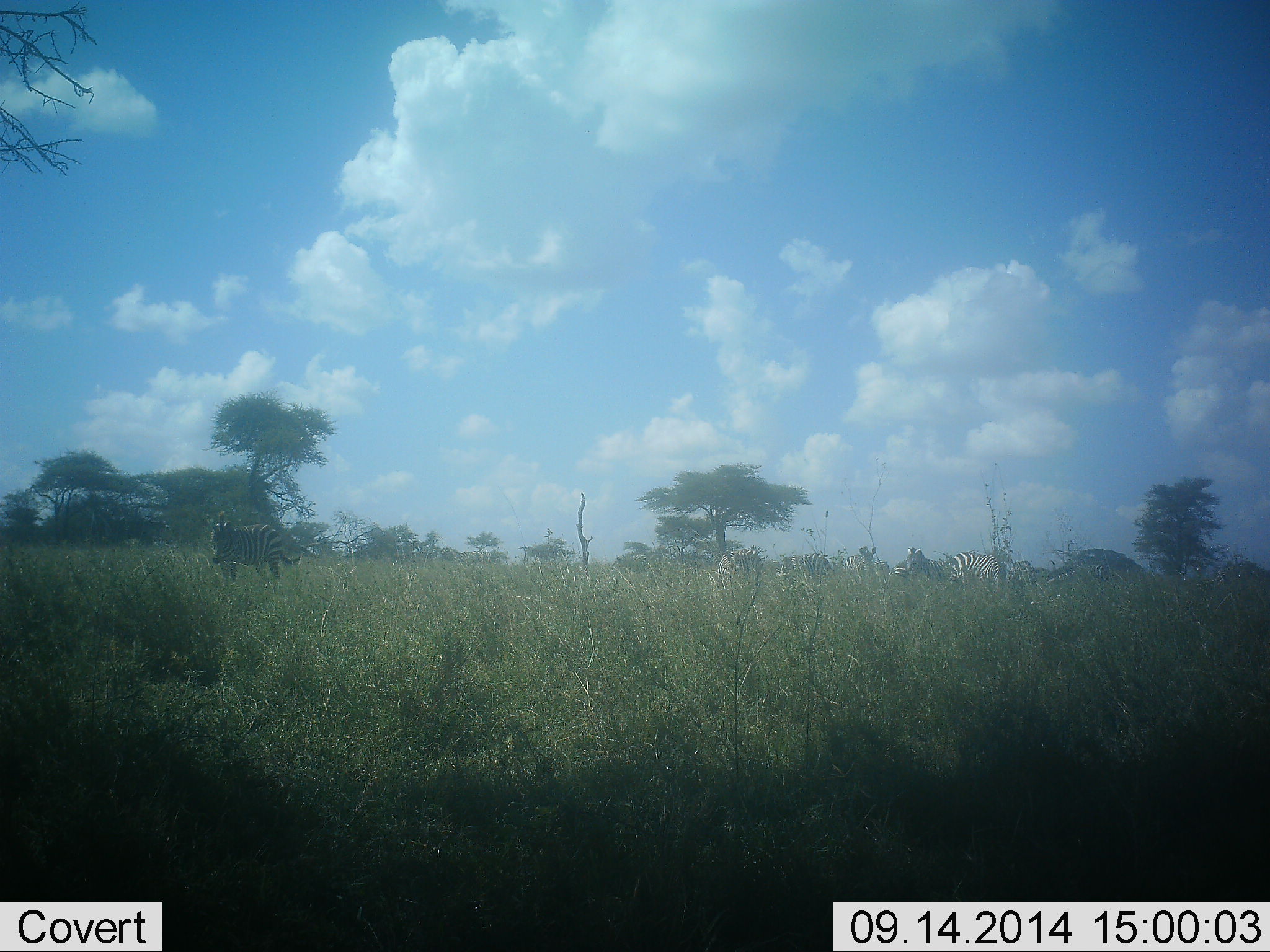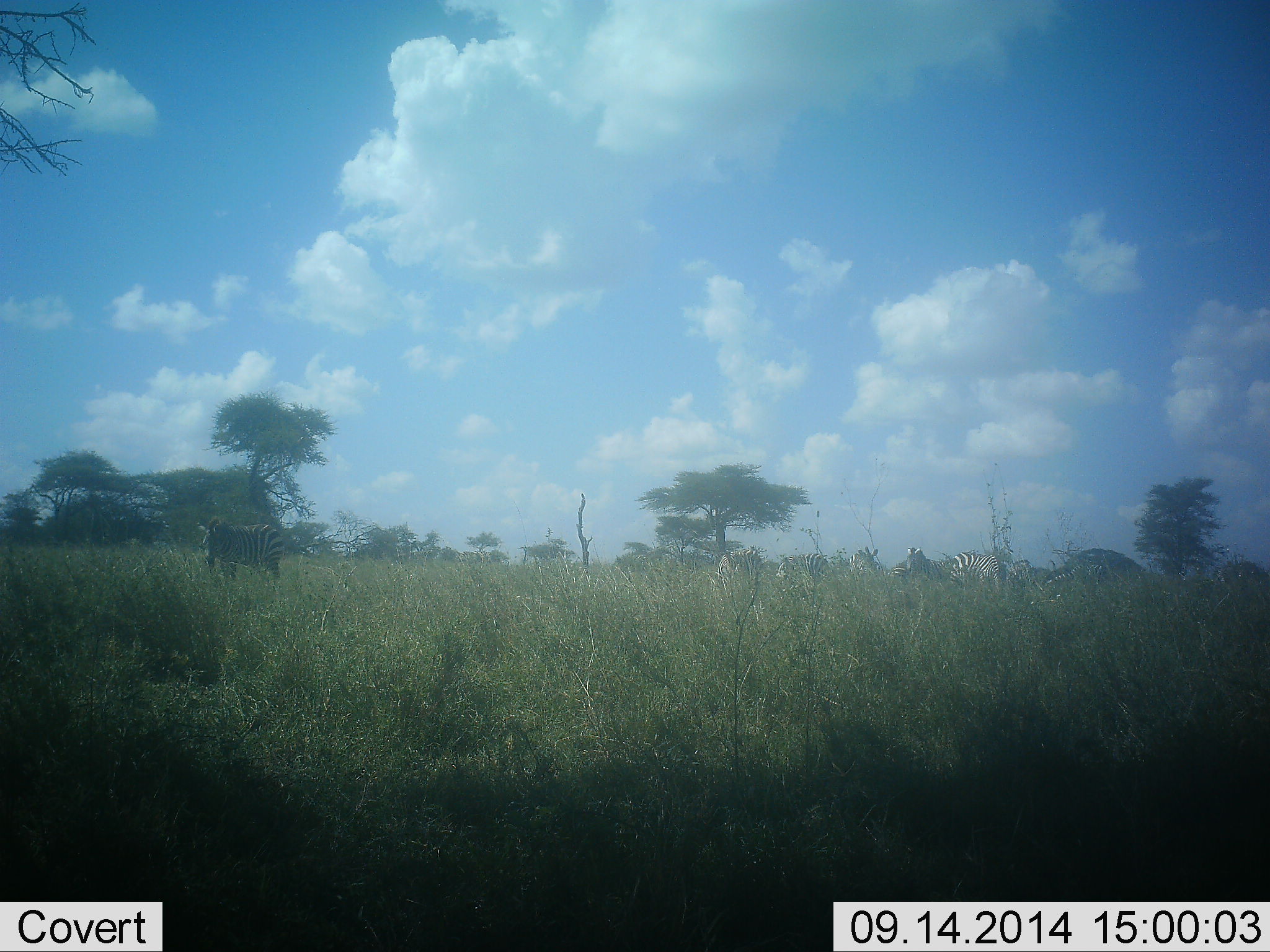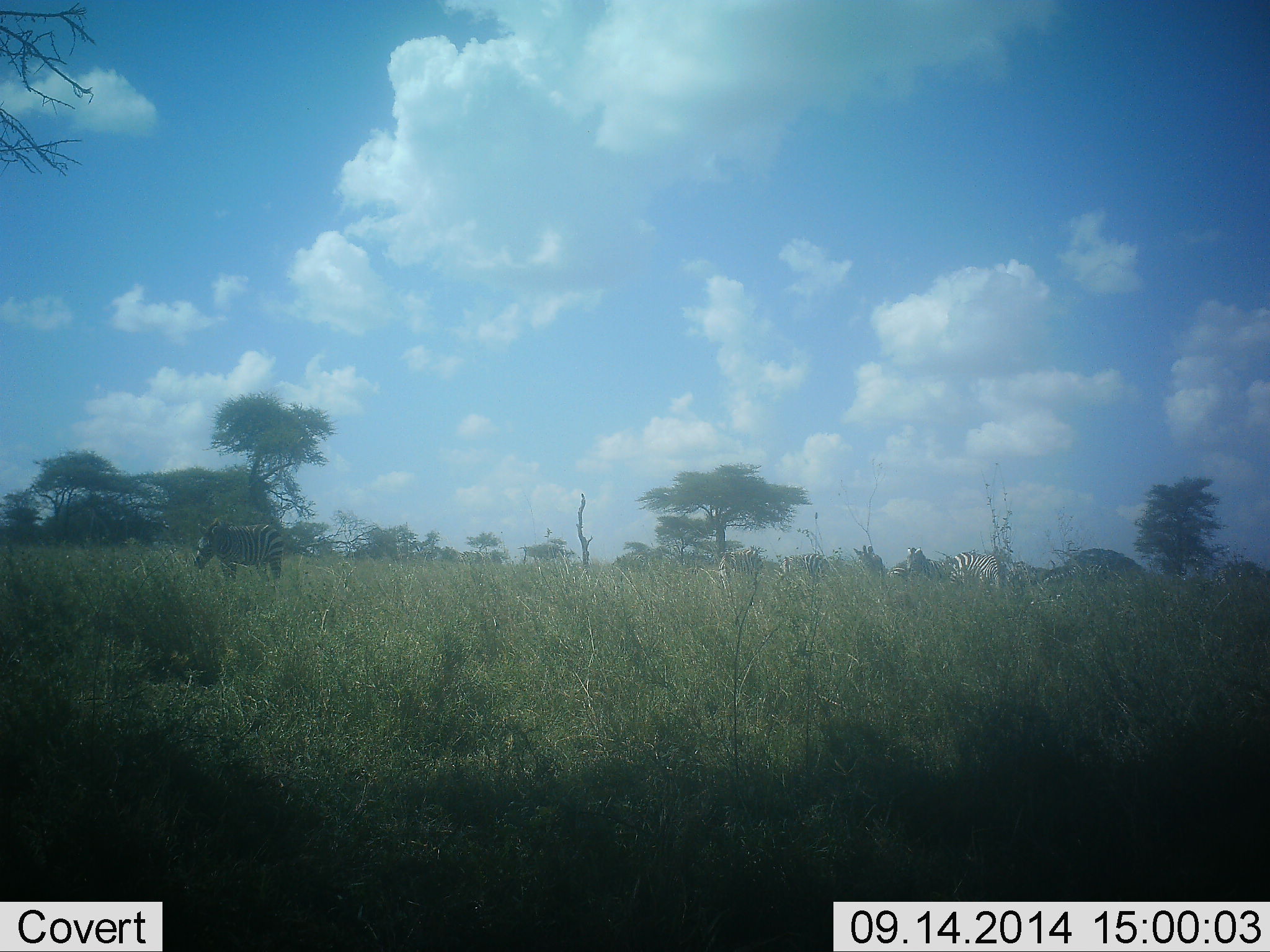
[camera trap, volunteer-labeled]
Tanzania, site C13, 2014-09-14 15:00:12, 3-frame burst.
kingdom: Animalia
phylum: Chordata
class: Mammalia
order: Perissodactyla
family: Equidae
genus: Equus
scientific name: Equus quagga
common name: plains zebra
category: zebra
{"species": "zebra (plains zebra) (Equus quagga)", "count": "6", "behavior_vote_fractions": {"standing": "82%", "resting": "9%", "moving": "18%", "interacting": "0%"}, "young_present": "0%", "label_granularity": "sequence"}